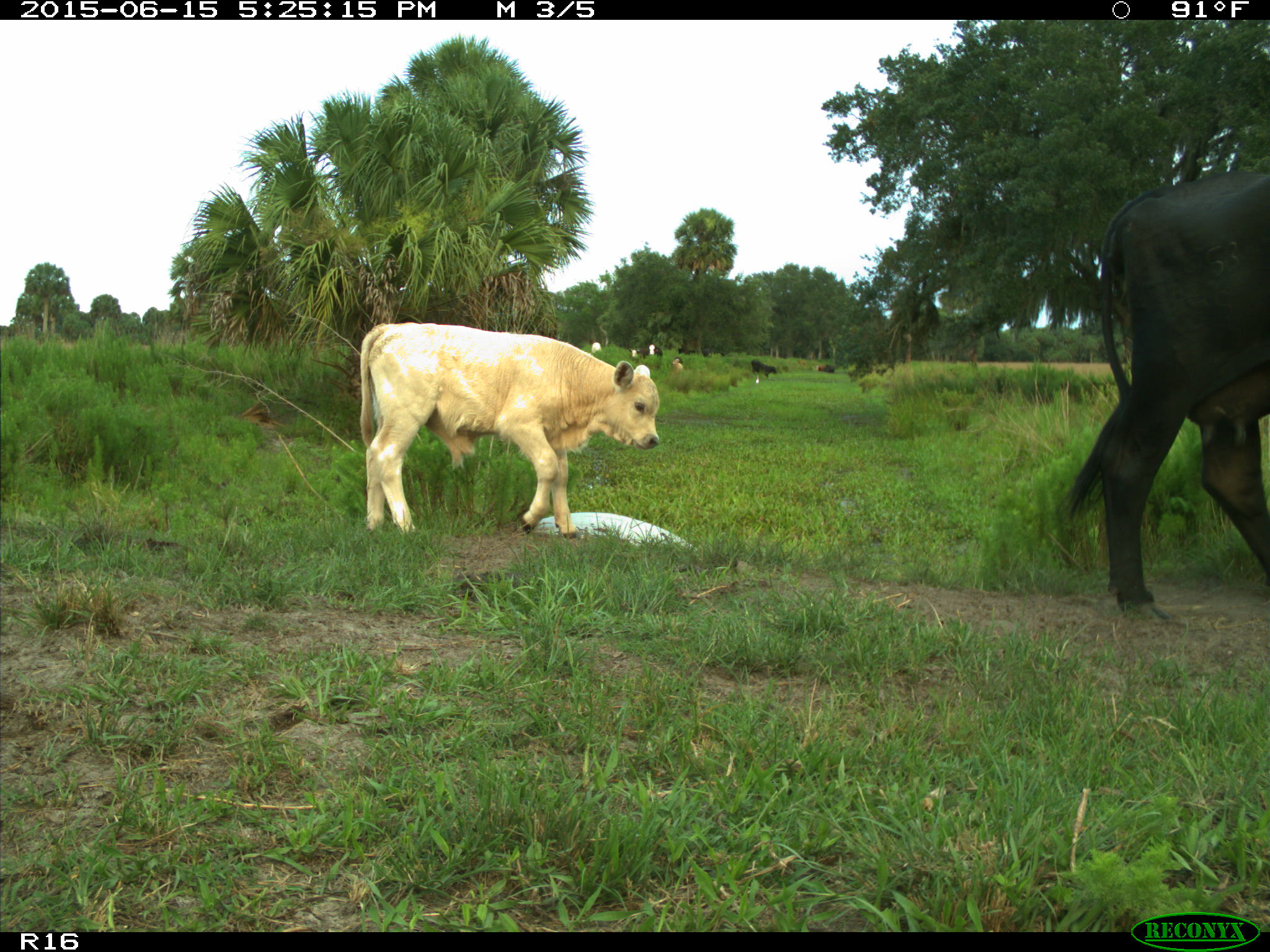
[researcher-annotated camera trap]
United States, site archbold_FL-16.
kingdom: Animalia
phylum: Chordata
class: Mammalia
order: Artiodactyla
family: Bovidae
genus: Bos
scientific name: Bos taurus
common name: domestic cow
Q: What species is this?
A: Bos taurus (domestic cow).